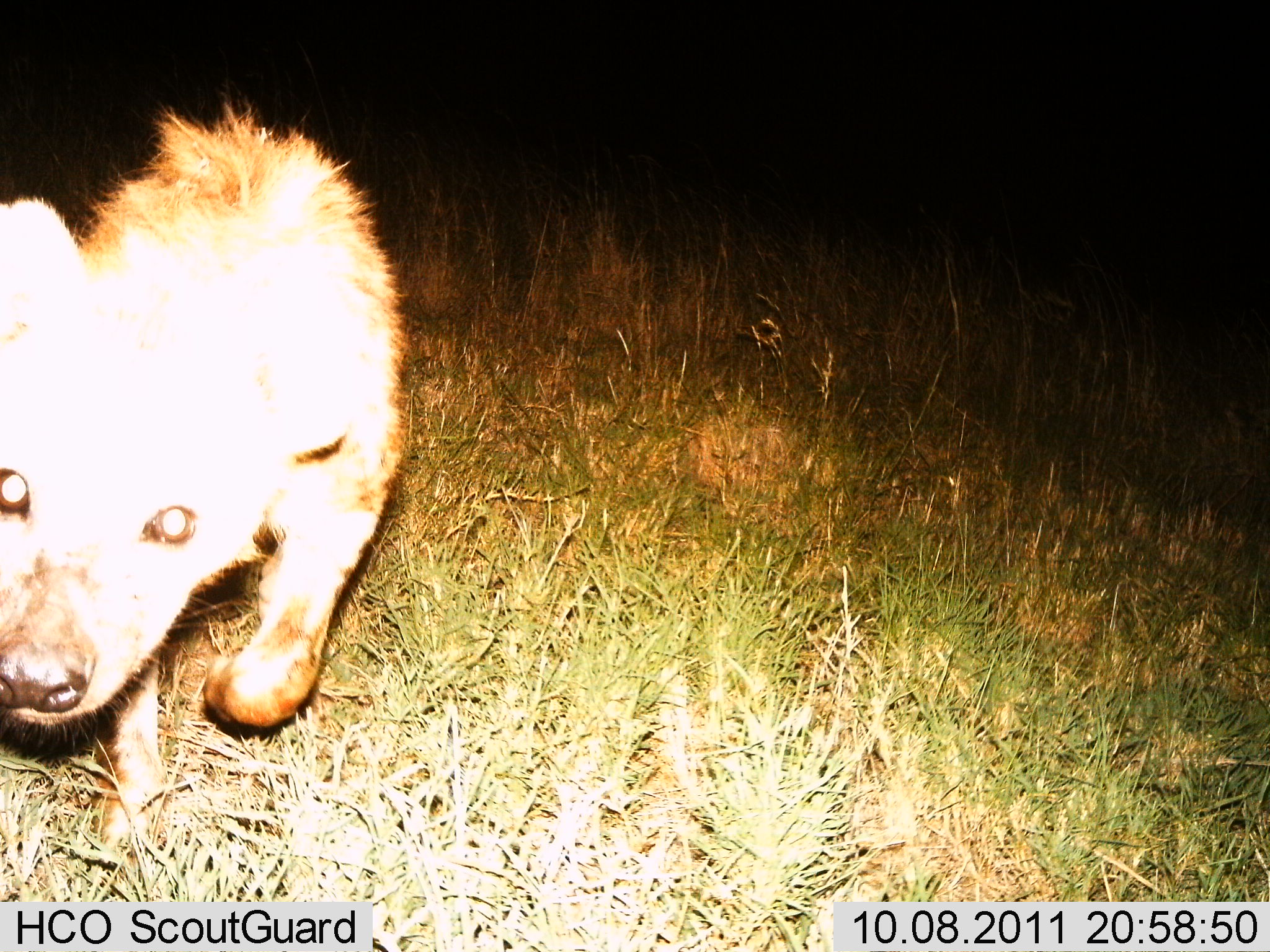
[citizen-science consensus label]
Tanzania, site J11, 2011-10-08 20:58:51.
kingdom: Animalia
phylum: Chordata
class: Mammalia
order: Carnivora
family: Hyaenidae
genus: Crocuta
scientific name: Crocuta crocuta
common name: spotted hyena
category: hyenaspotted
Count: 1.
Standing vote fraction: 8%.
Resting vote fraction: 0%.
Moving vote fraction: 85%.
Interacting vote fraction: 15%.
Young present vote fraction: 8%.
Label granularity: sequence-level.